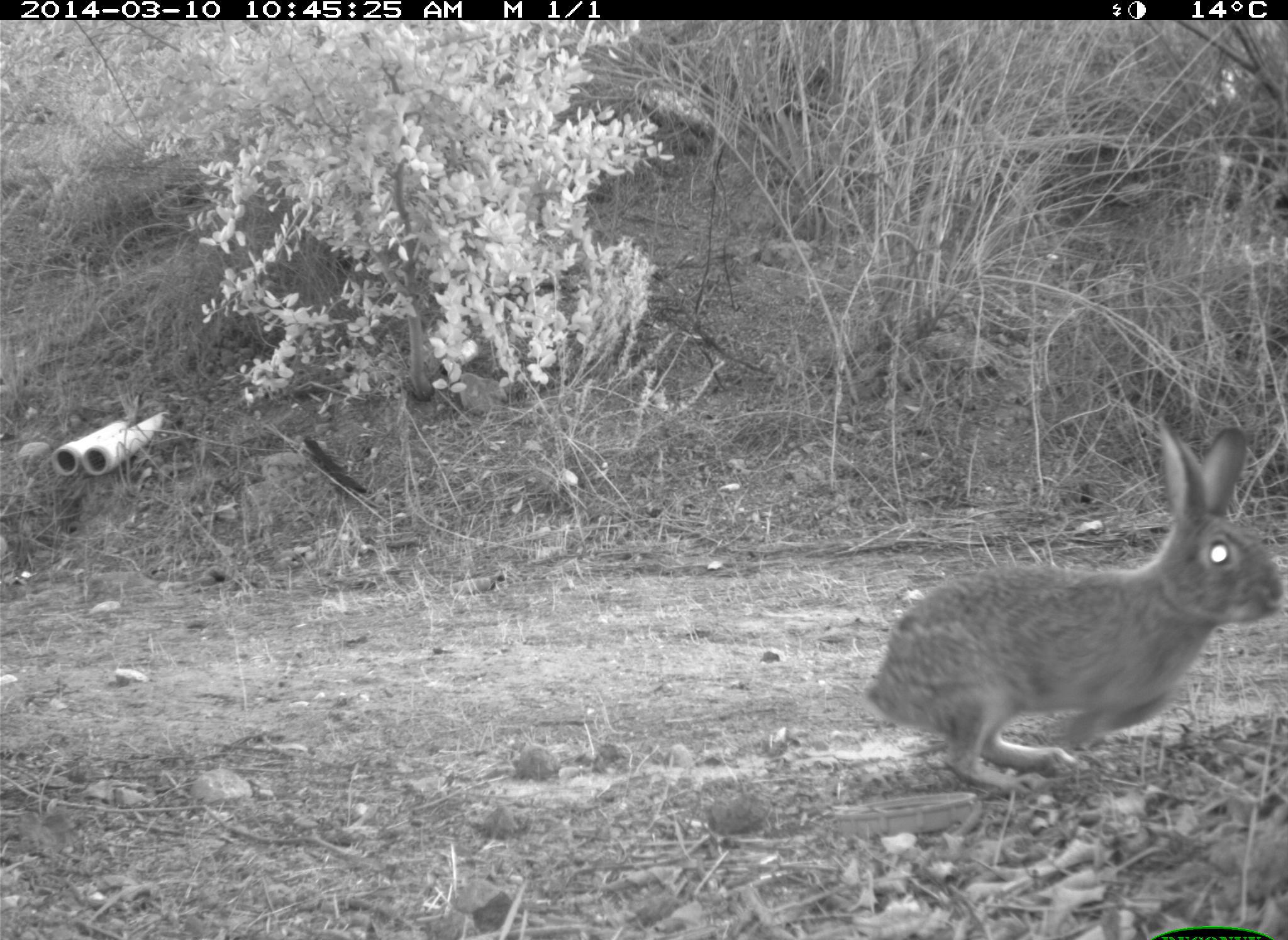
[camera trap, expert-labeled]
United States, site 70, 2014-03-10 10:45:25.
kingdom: Animalia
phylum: Chordata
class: Mammalia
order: Lagomorpha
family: Leporidae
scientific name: Leporidae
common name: rabbits and hares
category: rabbit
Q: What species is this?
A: Rabbit (rabbits and hares) (Leporidae).